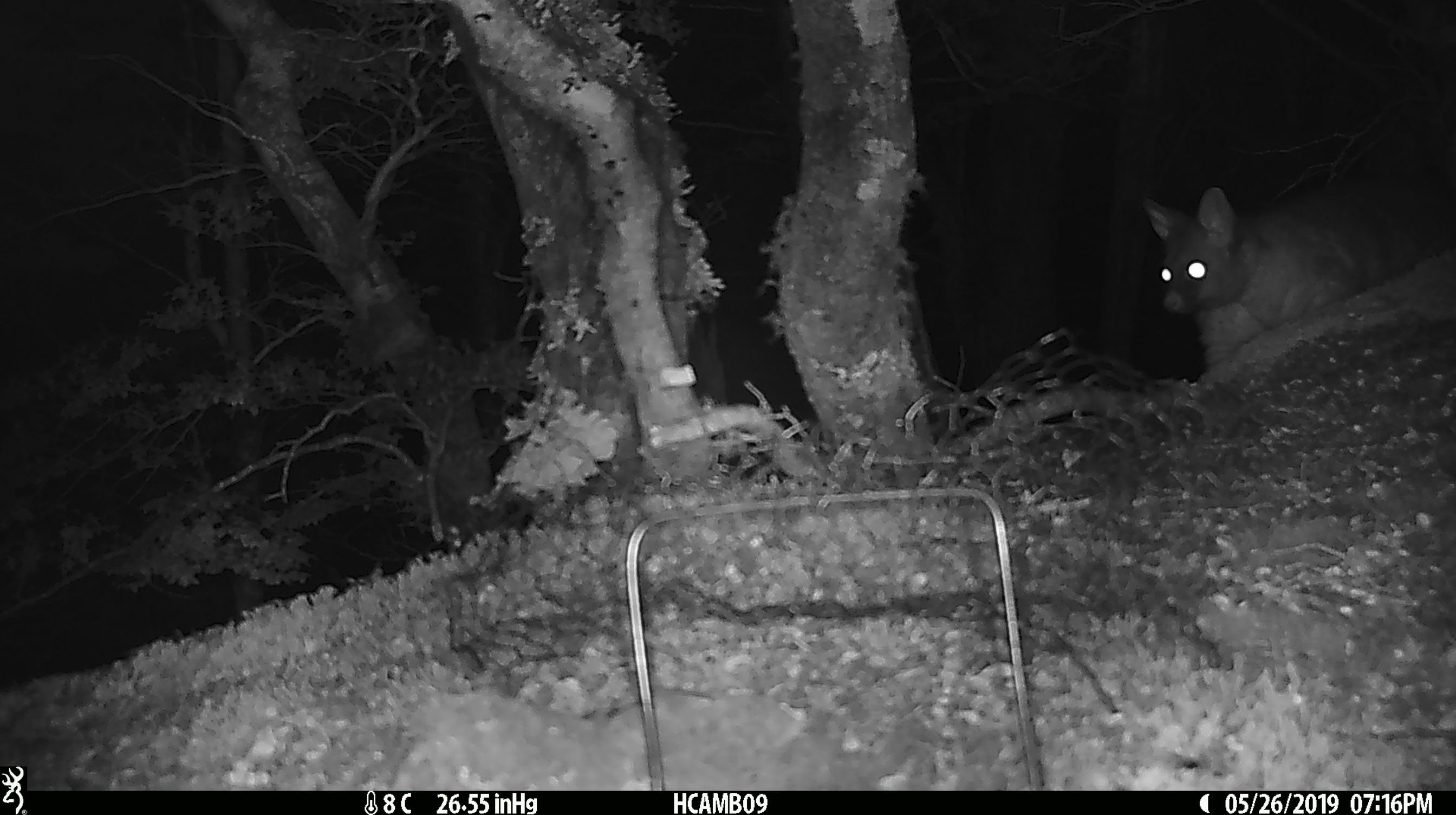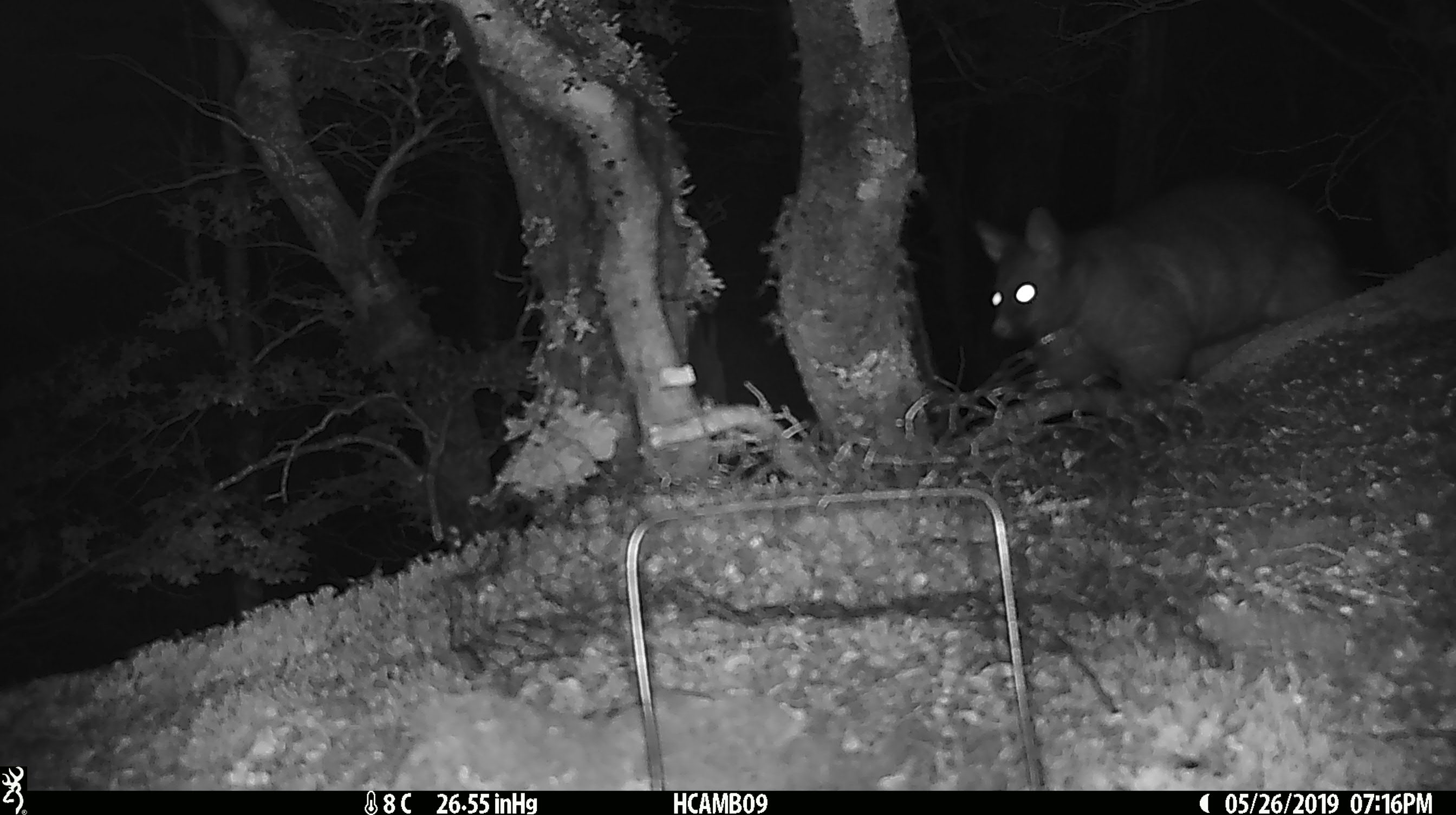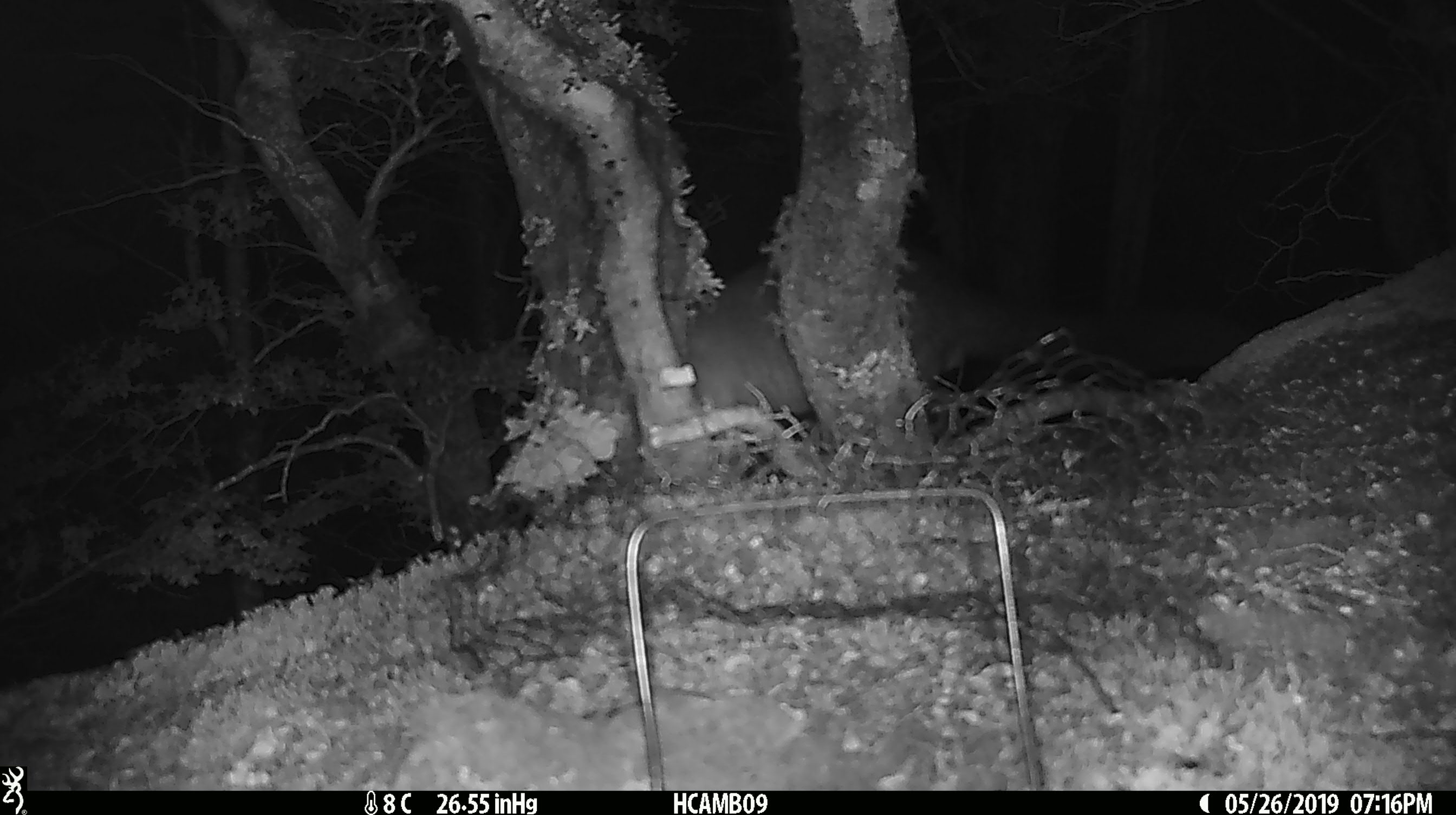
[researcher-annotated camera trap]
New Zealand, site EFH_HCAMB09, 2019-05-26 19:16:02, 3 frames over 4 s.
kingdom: Animalia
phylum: Chordata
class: Mammalia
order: Diprotodontia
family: Phalangeridae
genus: Trichosurus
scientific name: Trichosurus vulpecula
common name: common brushtail possum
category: possum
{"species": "possum (common brushtail possum) (Trichosurus vulpecula)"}